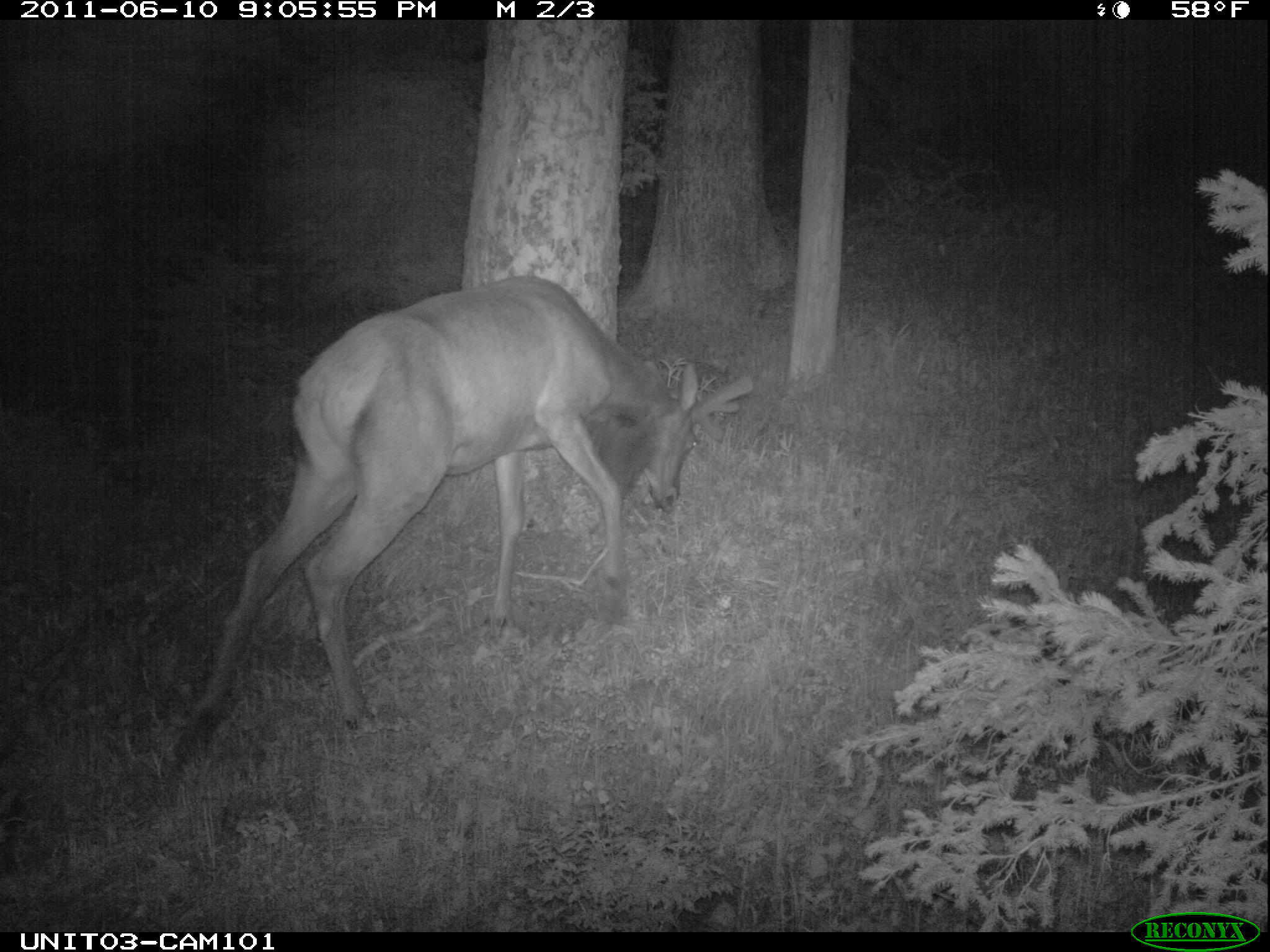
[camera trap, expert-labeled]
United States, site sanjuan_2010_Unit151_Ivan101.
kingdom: Animalia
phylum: Chordata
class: Mammalia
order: Artiodactyla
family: Cervidae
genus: Cervus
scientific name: Cervus elaphus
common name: red deer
Cervus elaphus (red deer).